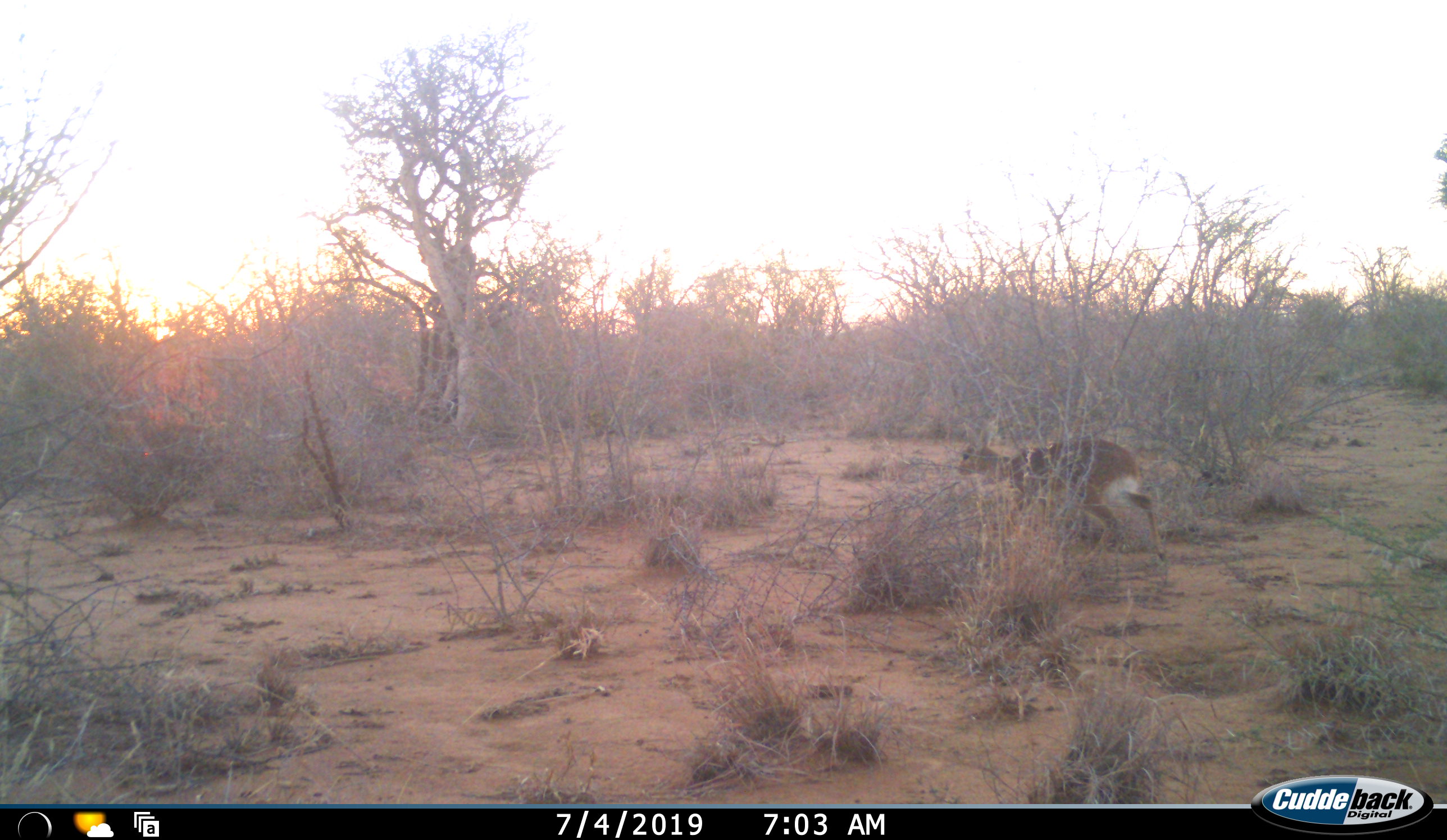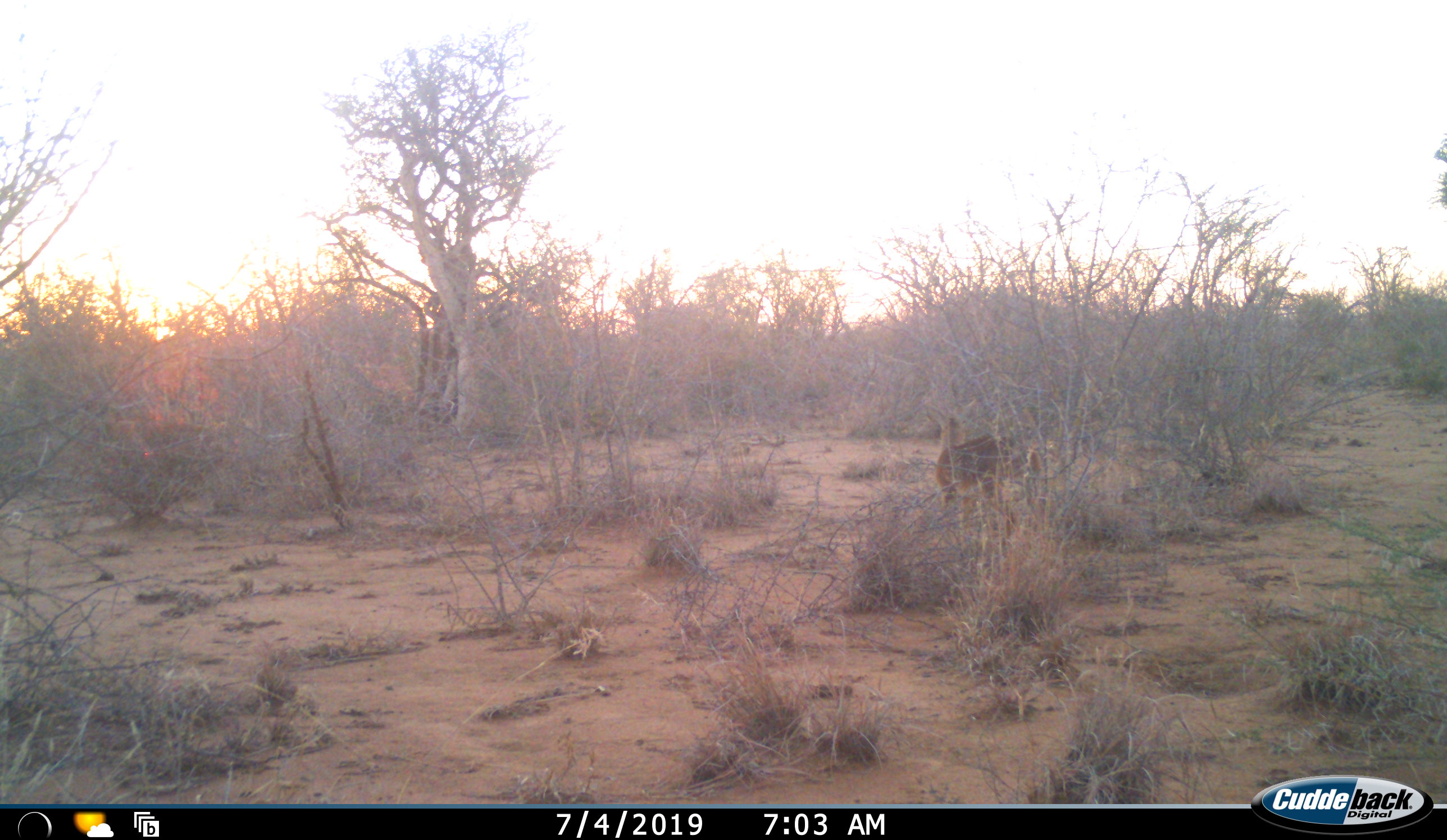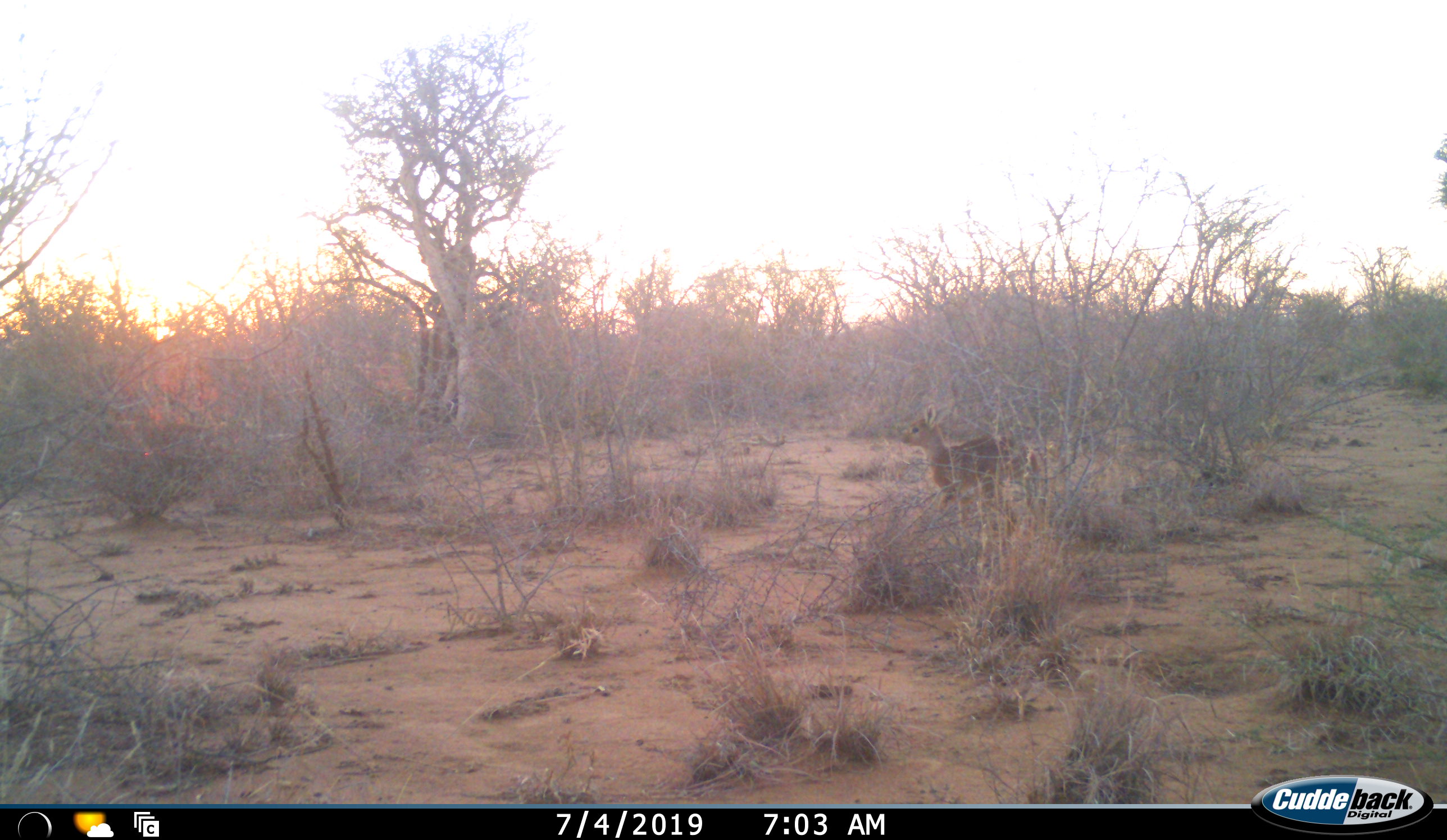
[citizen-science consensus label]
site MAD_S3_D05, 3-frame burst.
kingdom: Animalia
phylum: Chordata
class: Mammalia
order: Artiodactyla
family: Bovidae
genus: Raphicerus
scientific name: Raphicerus campestris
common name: steenbok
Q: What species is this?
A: Steenbok (Raphicerus campestris).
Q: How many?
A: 1.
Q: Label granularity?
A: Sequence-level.